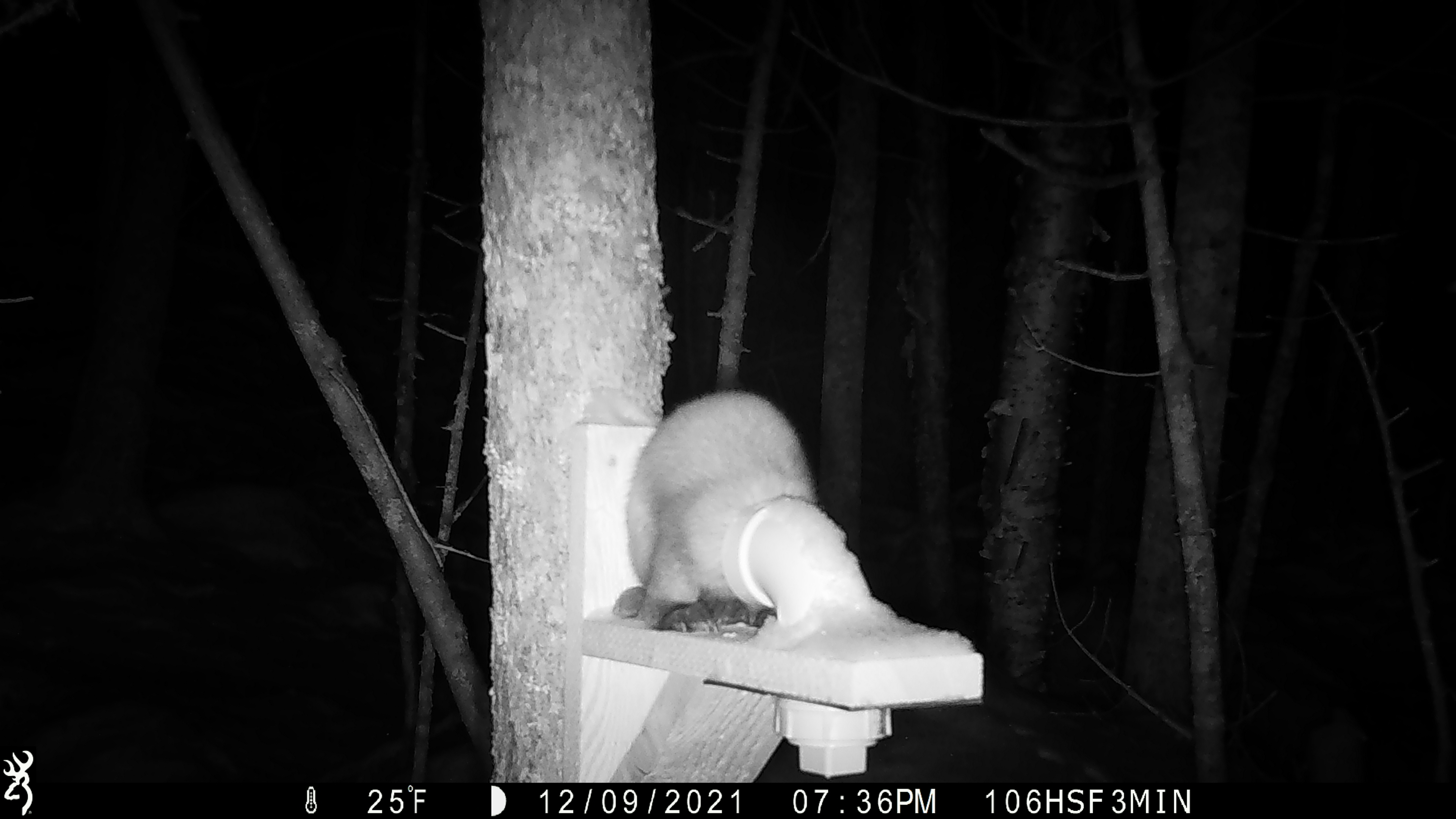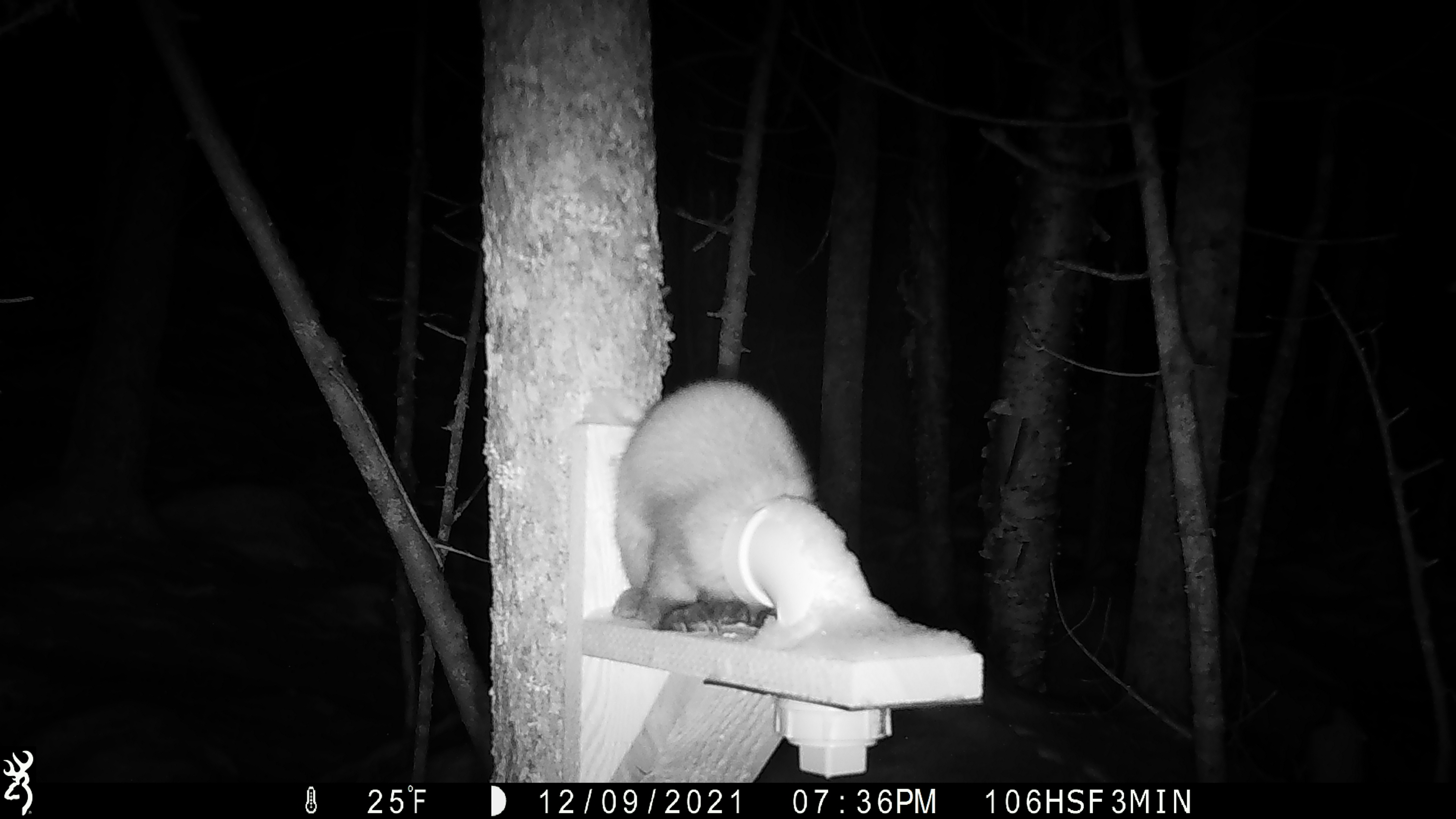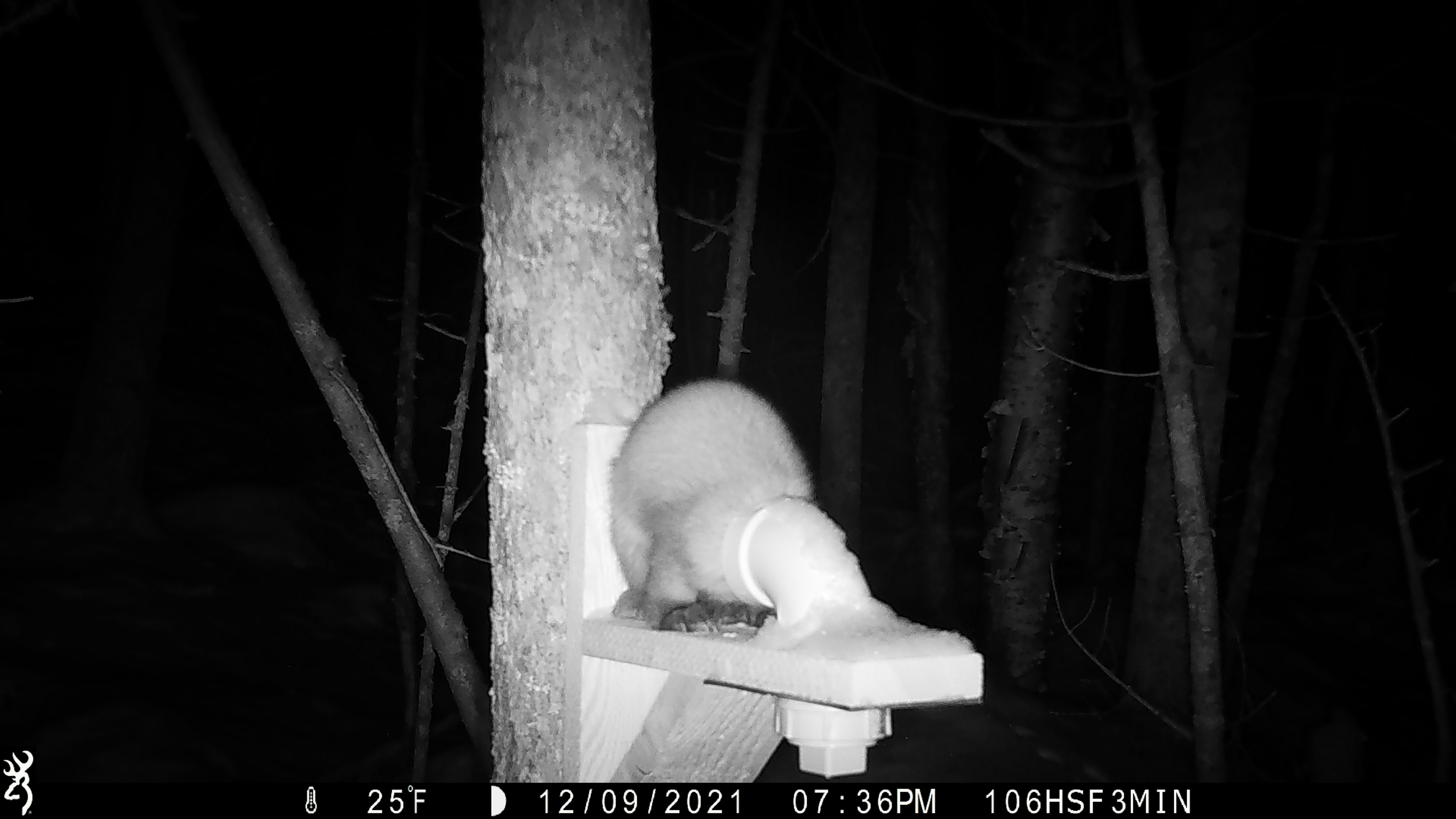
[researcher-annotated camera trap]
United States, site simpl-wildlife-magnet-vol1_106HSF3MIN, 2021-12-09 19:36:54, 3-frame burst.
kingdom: Animalia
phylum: Chordata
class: Mammalia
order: Carnivora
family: Mustelidae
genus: Martes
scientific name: Martes americana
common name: american marten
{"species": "american marten (Martes americana)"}